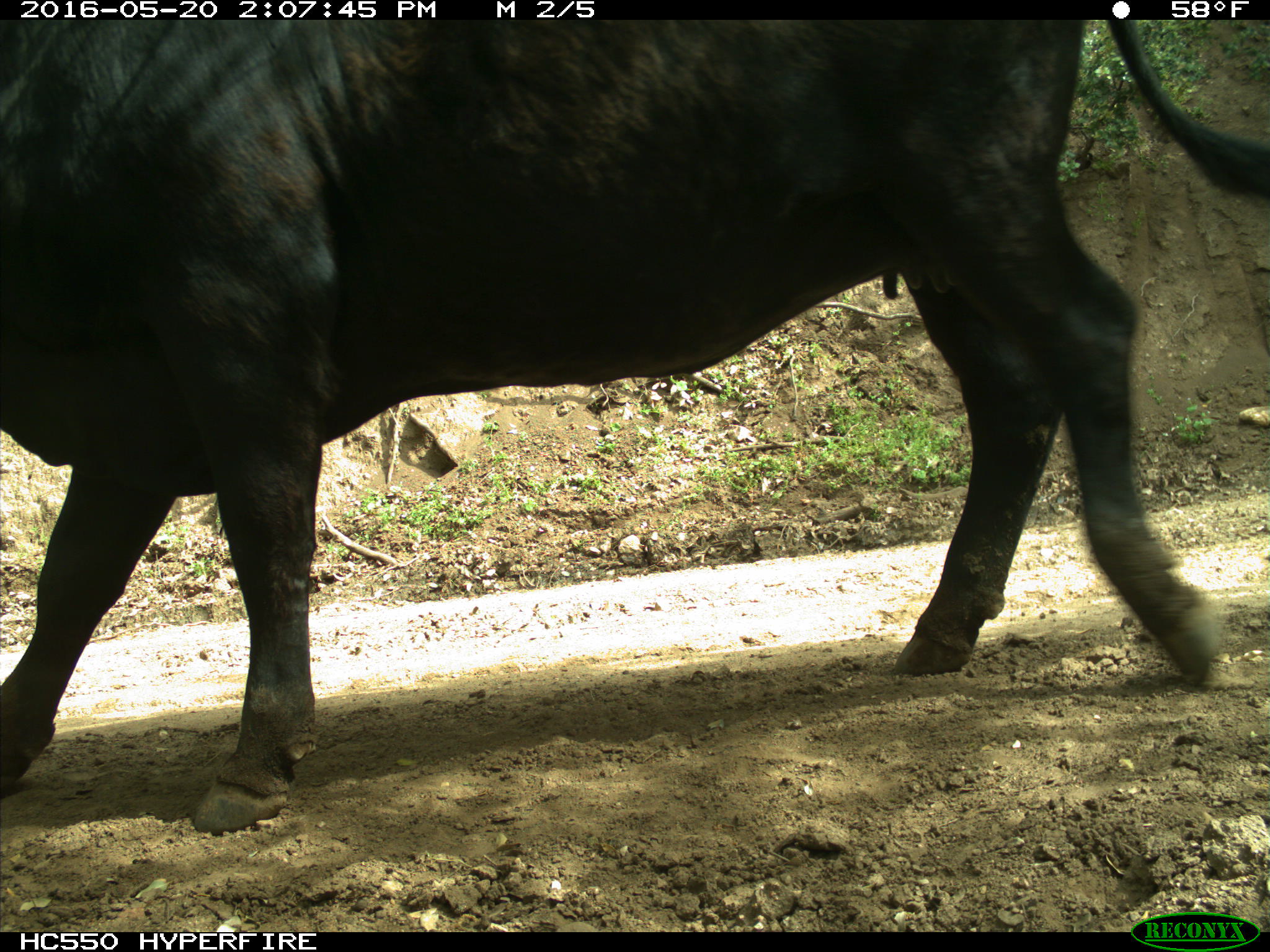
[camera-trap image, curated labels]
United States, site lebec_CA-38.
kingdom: Animalia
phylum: Chordata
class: Mammalia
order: Artiodactyla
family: Bovidae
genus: Bos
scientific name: Bos taurus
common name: domestic cow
Bos taurus (domestic cow).